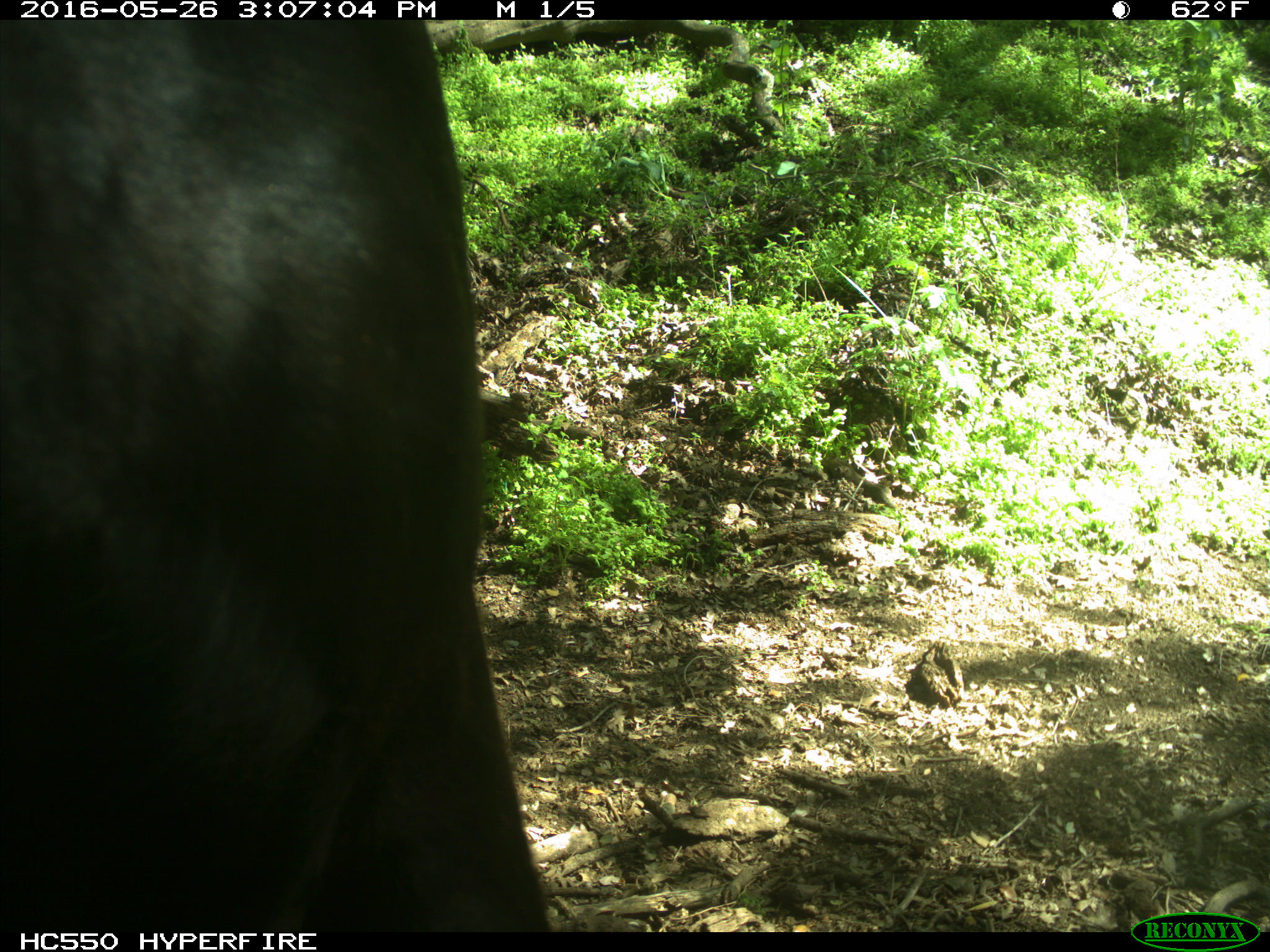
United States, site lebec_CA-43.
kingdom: Animalia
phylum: Chordata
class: Mammalia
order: Artiodactyla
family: Bovidae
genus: Bos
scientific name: Bos taurus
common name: domestic cow